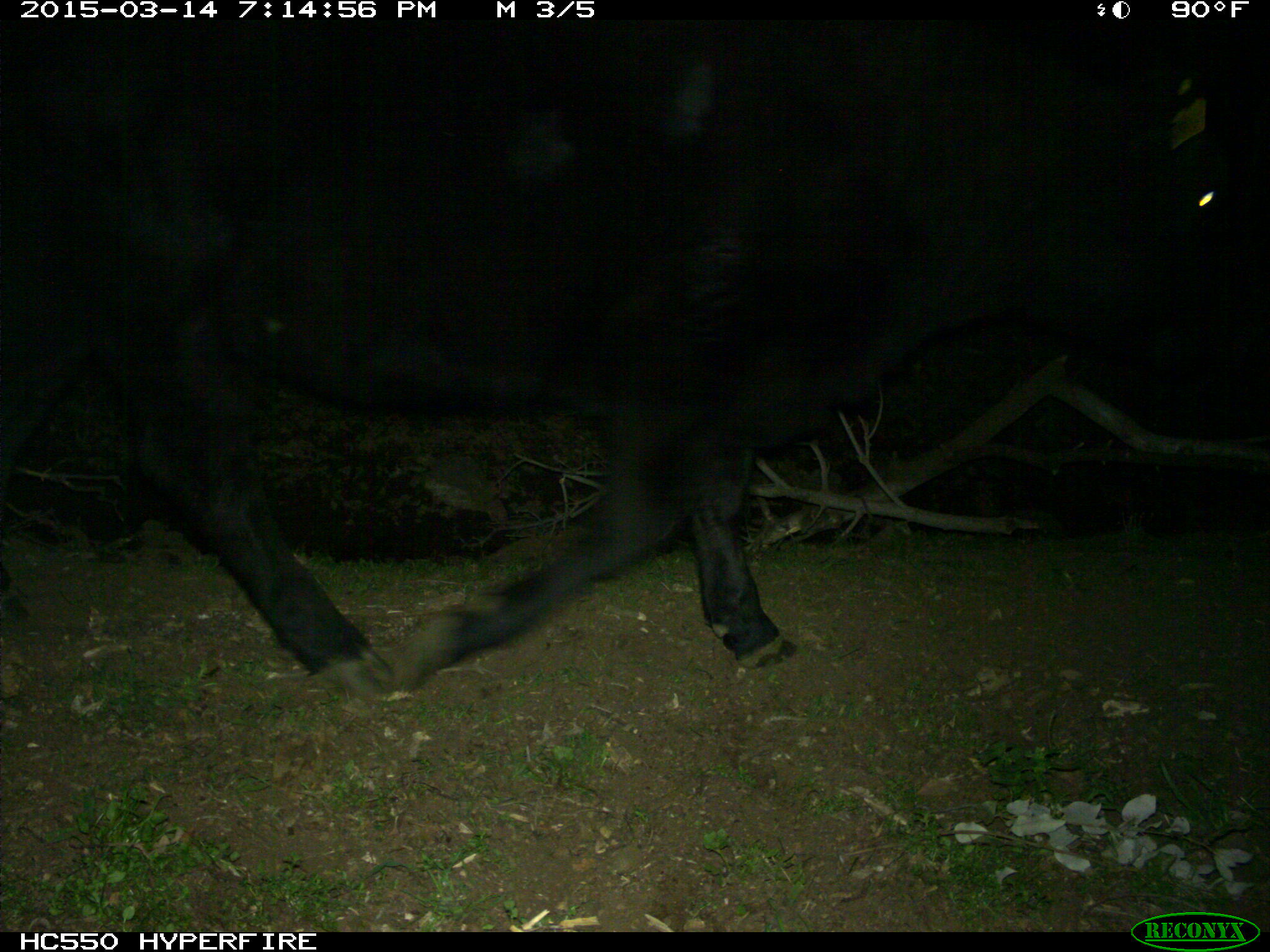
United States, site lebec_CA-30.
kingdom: Animalia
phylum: Chordata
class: Mammalia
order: Artiodactyla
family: Bovidae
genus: Bos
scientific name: Bos taurus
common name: domestic cow